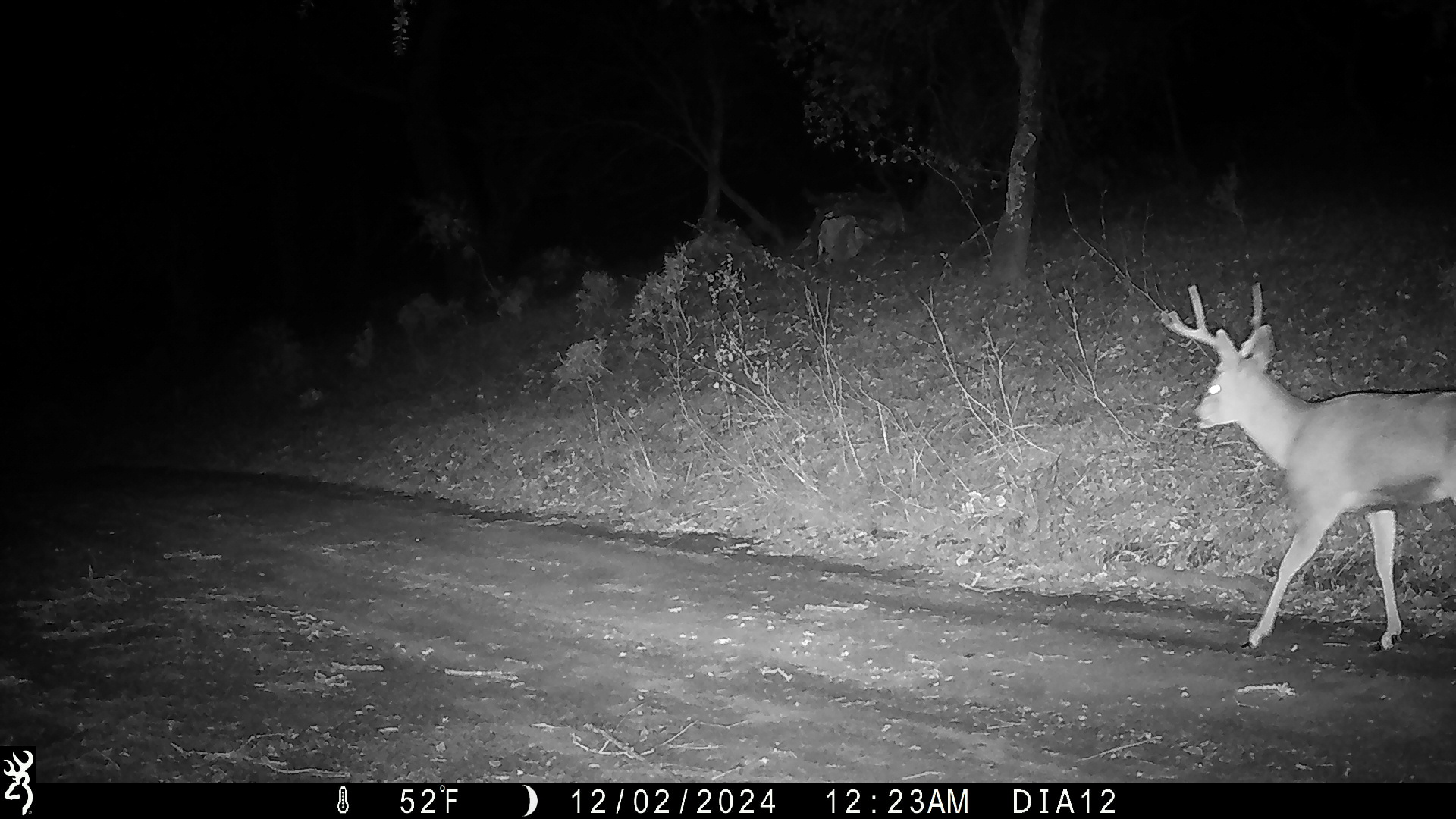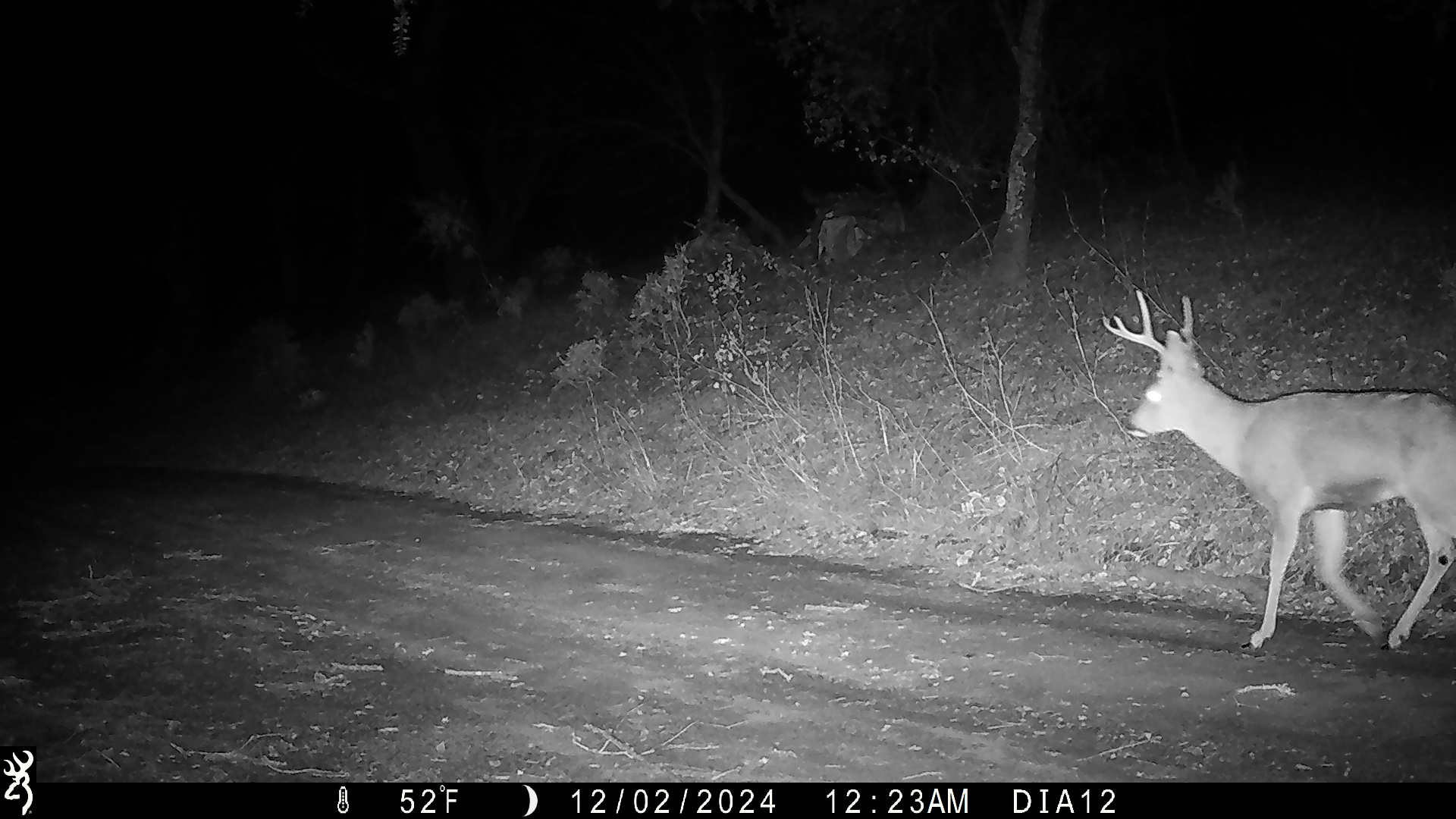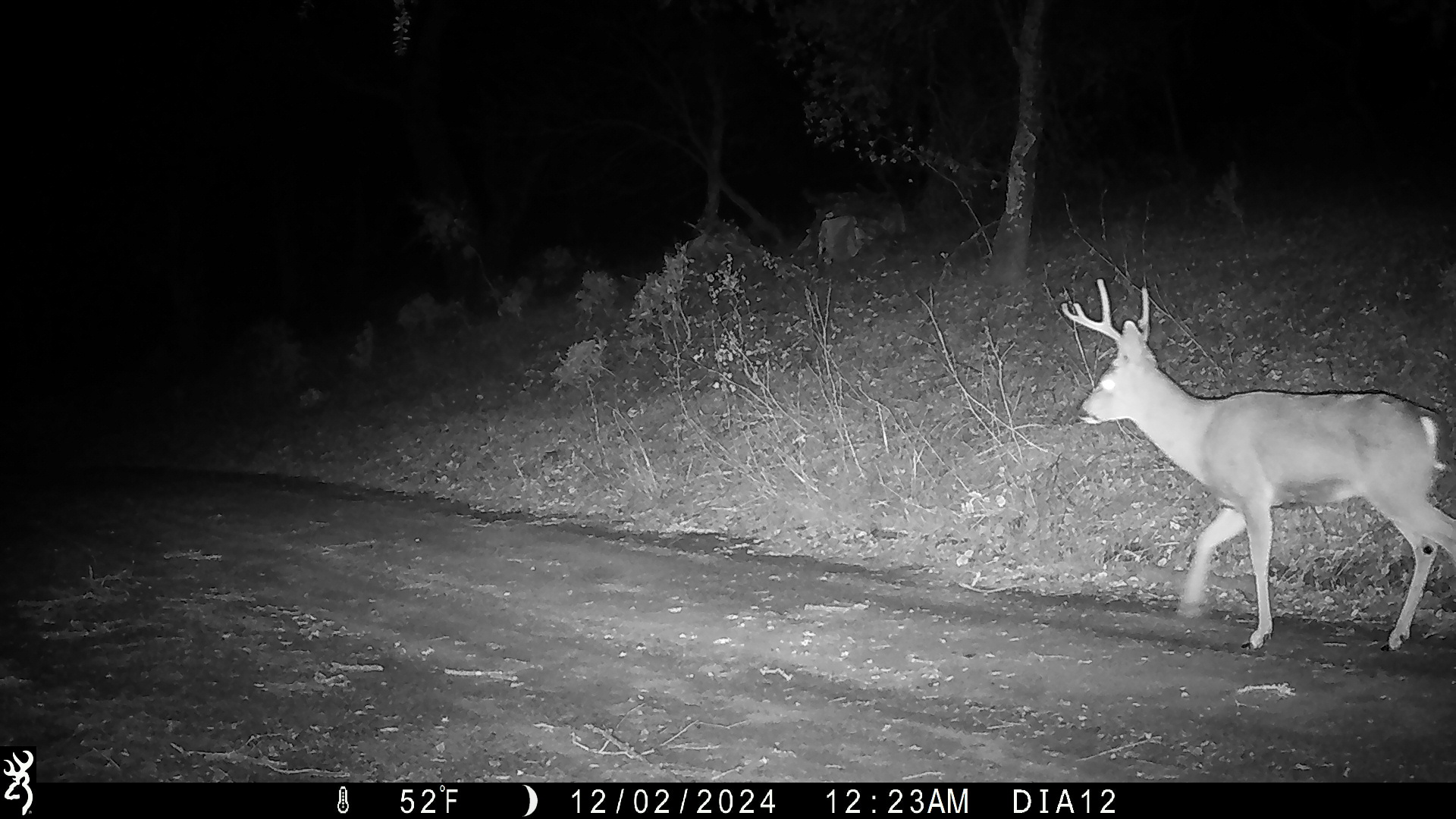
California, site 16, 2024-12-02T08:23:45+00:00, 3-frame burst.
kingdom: Animalia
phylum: Chordata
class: Mammalia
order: Artiodactyla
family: Cervidae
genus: Odocoileus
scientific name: Odocoileus hemionus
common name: mule deer